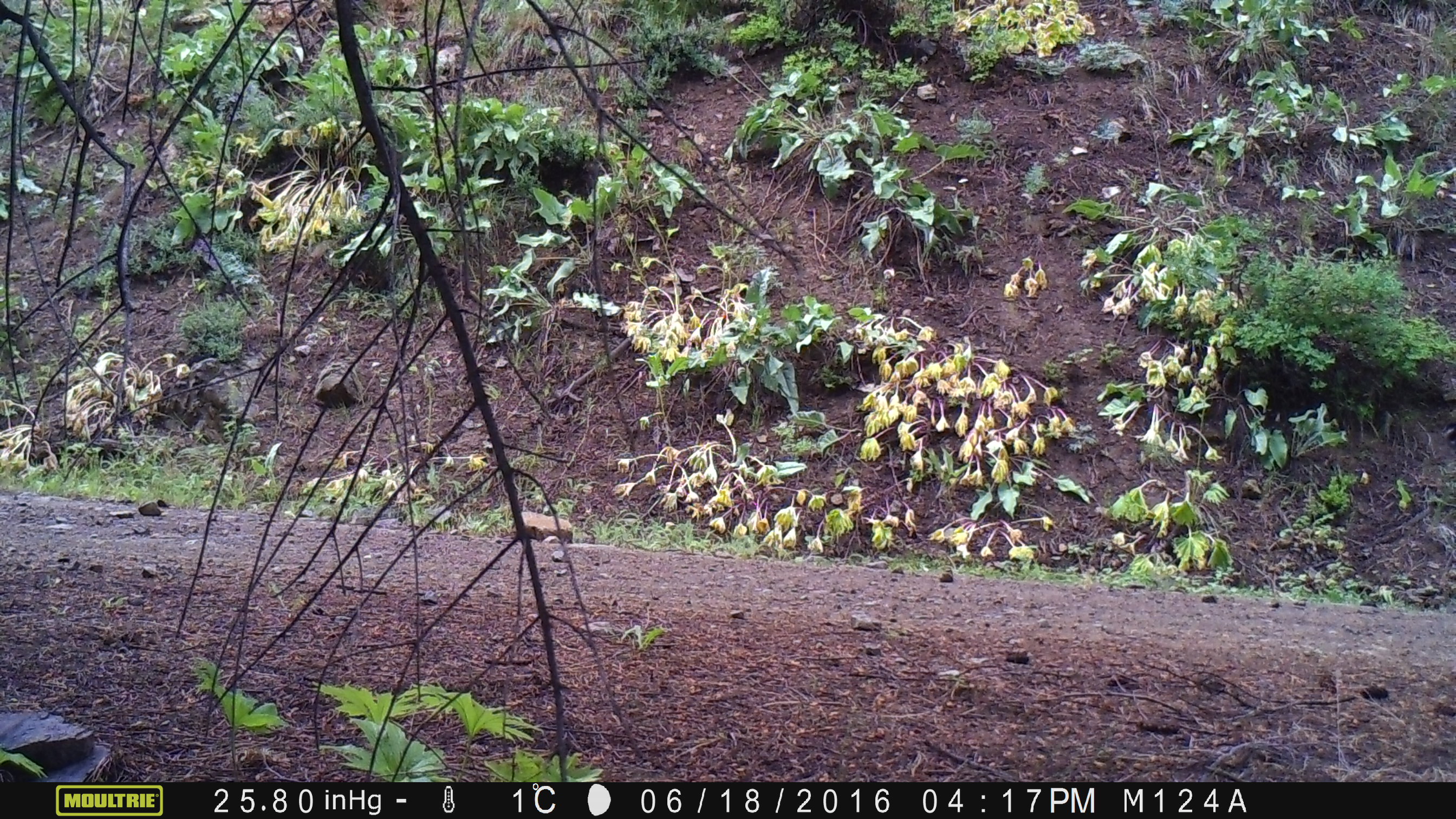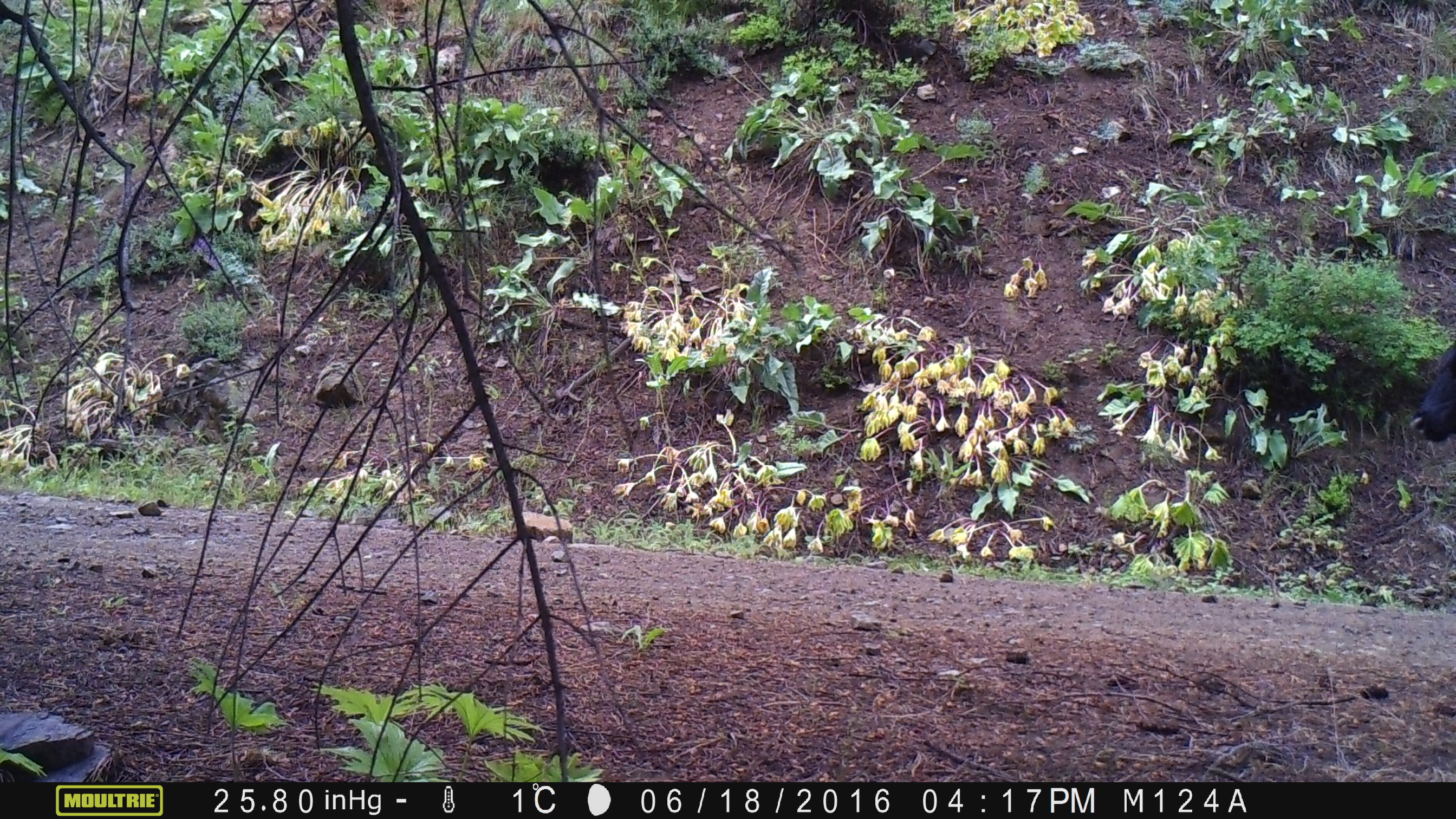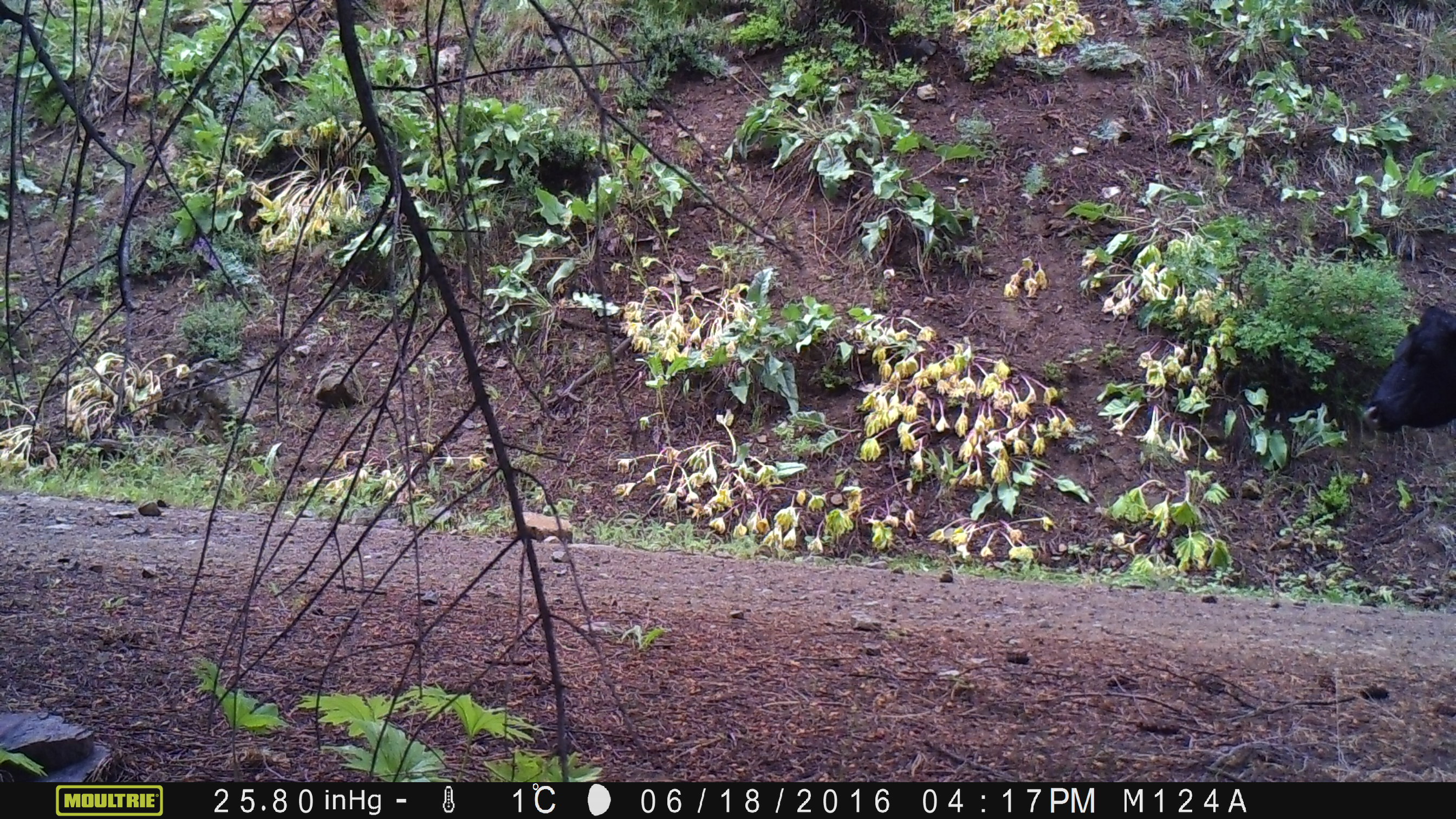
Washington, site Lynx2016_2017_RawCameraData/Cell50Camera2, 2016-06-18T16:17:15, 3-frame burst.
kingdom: Animalia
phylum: Chordata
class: Mammalia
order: Artiodactyla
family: Bovidae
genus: Bos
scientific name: Bos taurus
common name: domestic cattle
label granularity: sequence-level